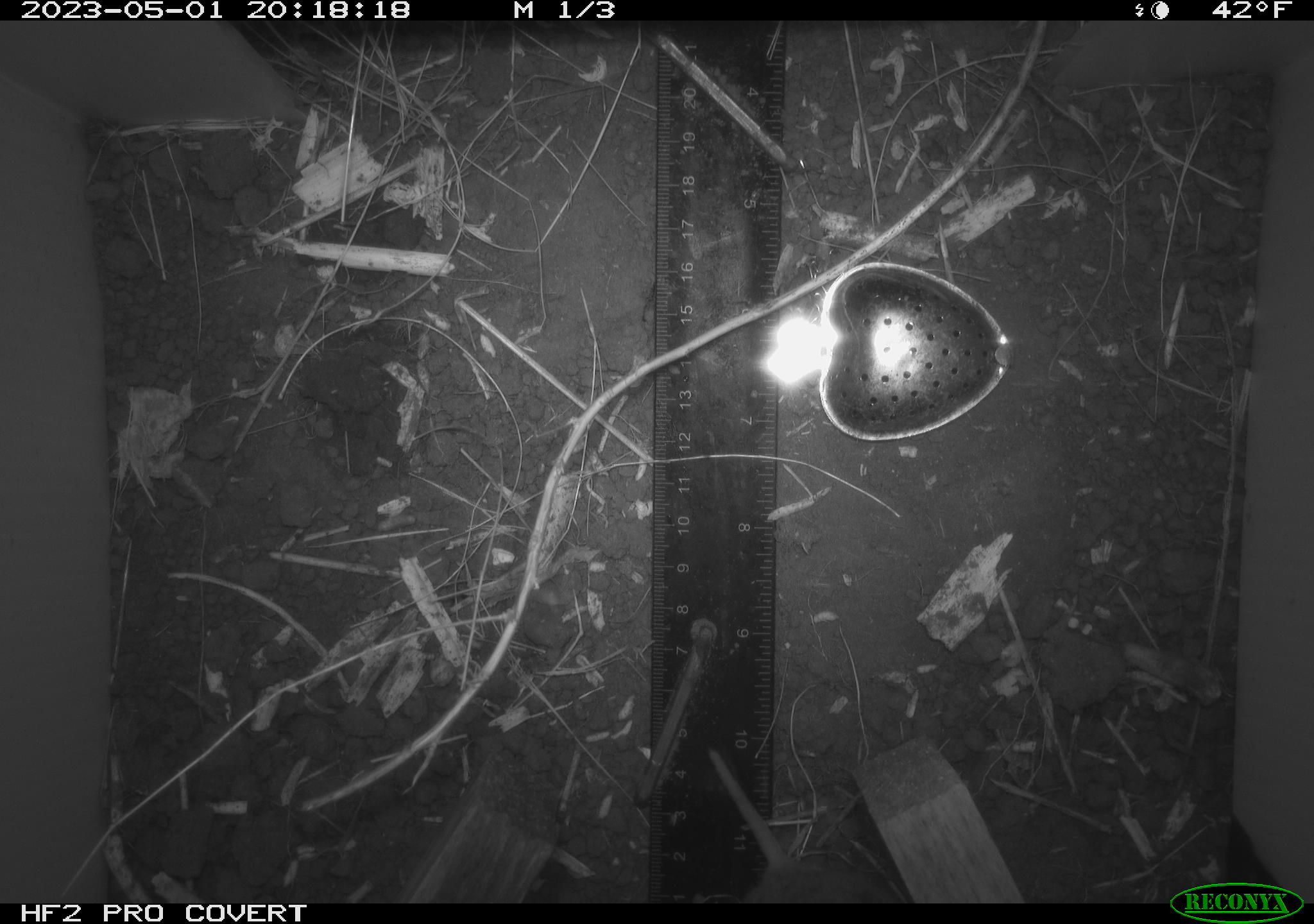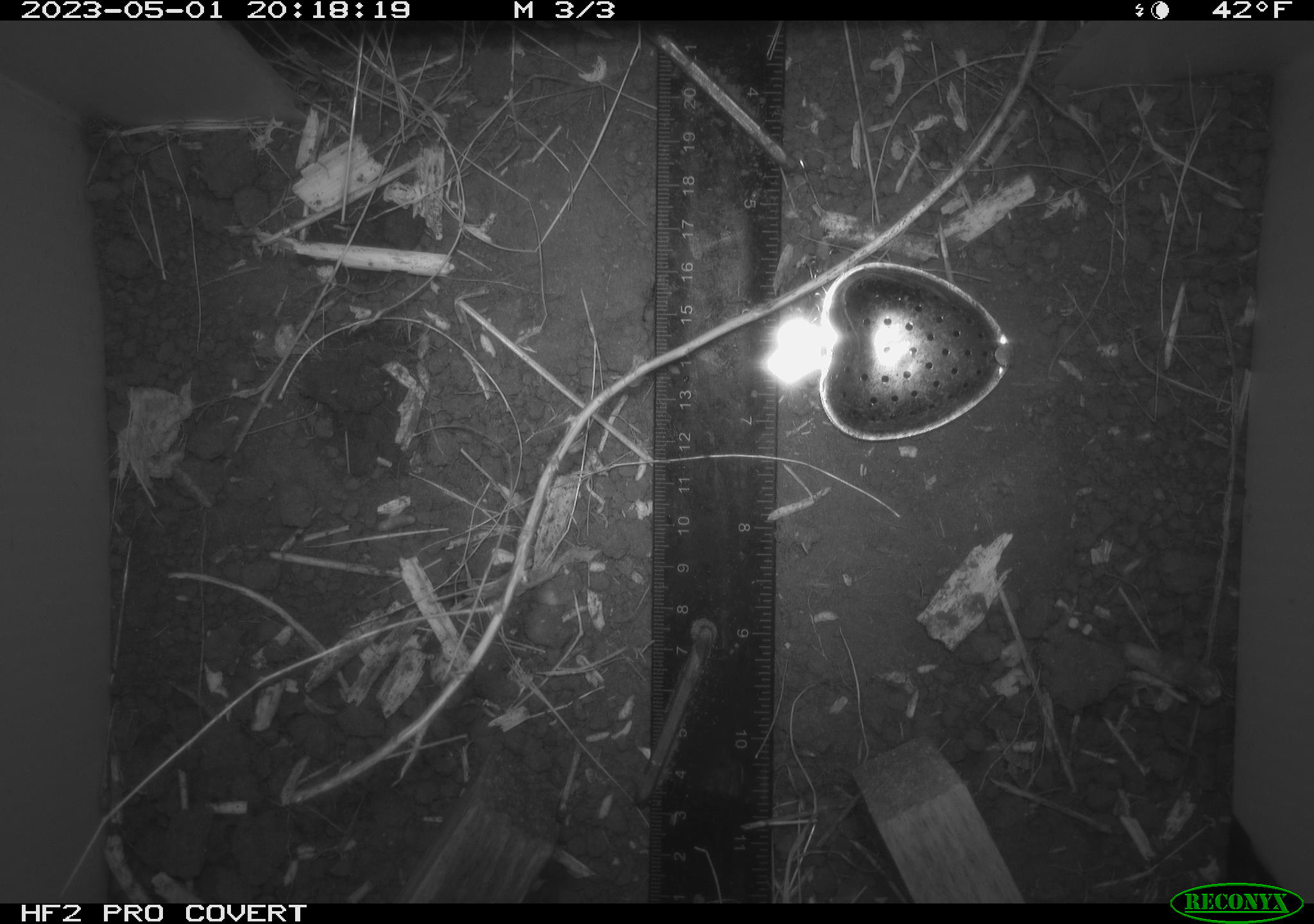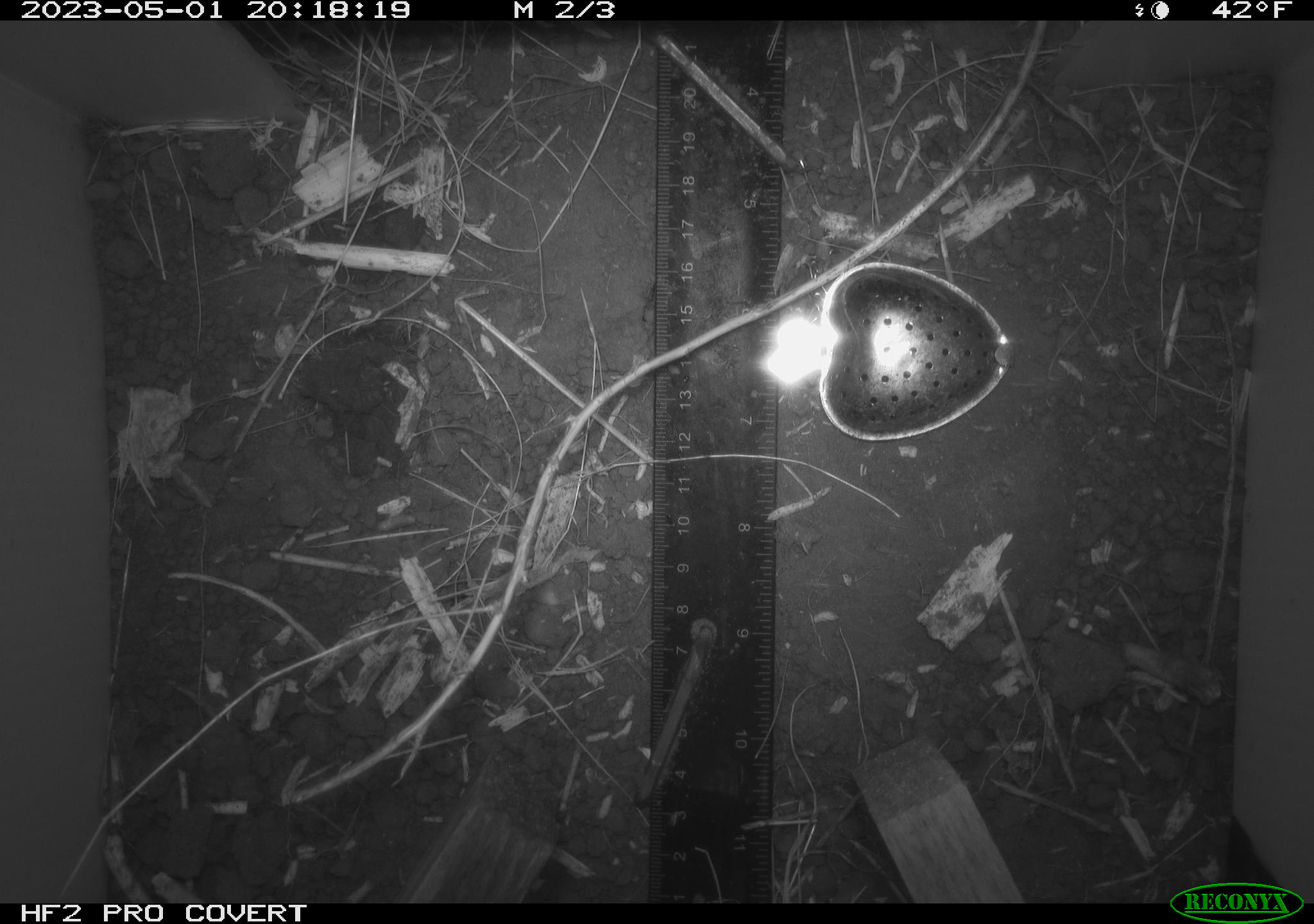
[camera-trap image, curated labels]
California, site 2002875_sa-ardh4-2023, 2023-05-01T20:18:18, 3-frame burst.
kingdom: Animalia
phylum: Chordata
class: Mammalia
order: Rodentia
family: Cricetidae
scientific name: Arvicolinae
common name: voles, lemmings, and muskrats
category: arvicolinae subfamily